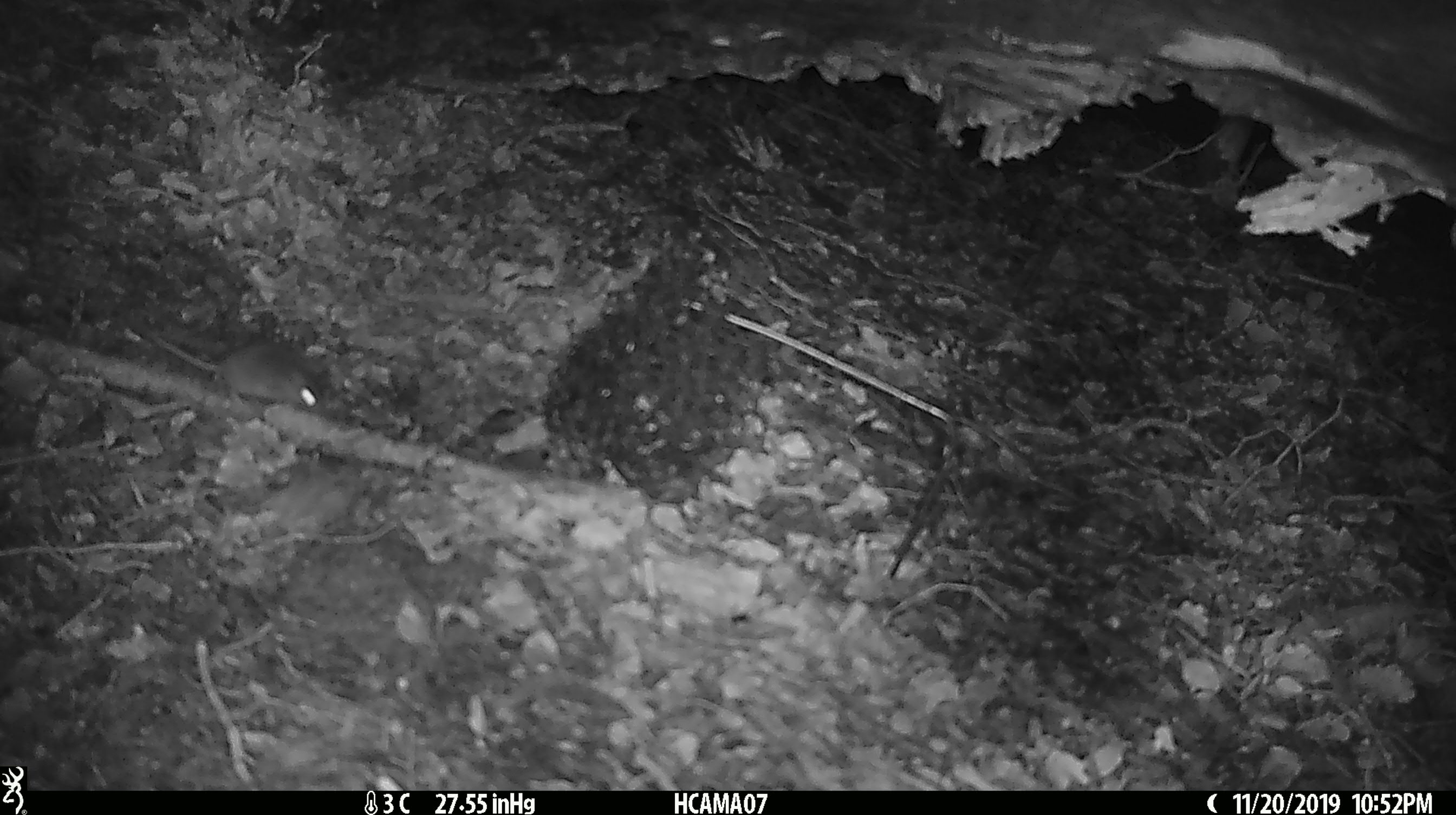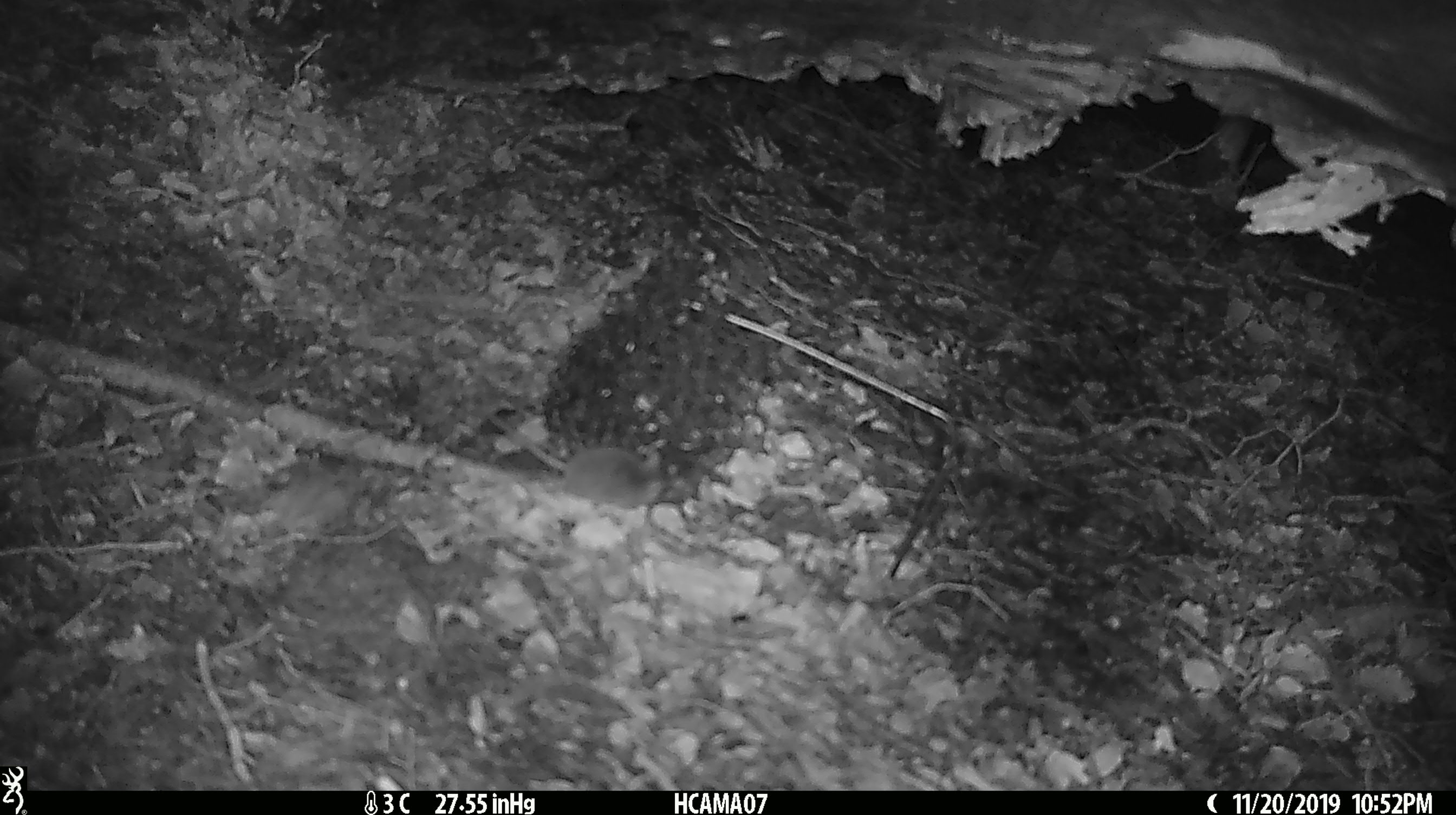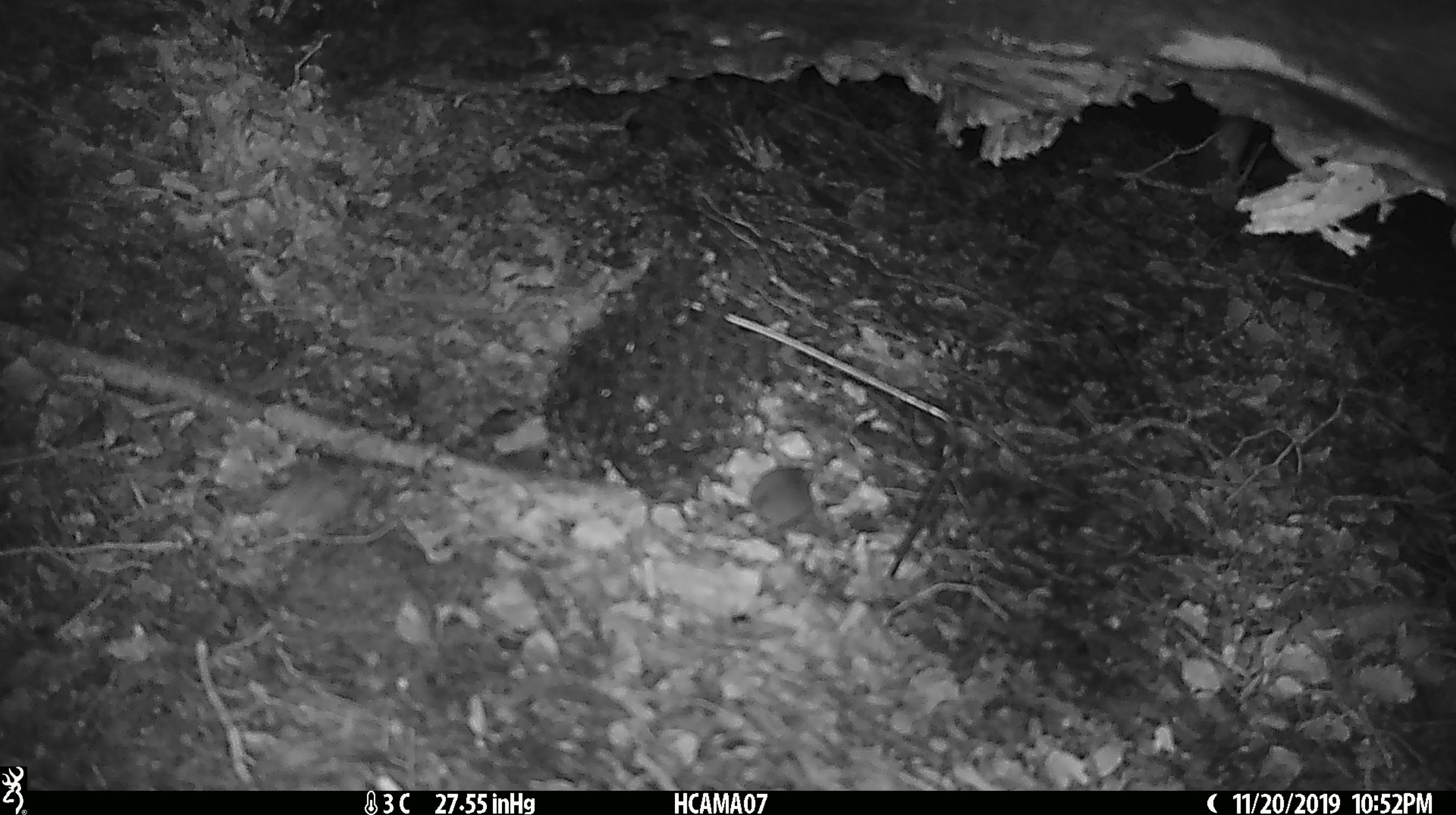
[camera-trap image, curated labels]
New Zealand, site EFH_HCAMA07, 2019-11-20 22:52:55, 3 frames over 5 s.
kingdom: Animalia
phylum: Chordata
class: Mammalia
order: Rodentia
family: Muridae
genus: Mus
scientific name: Mus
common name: mouse